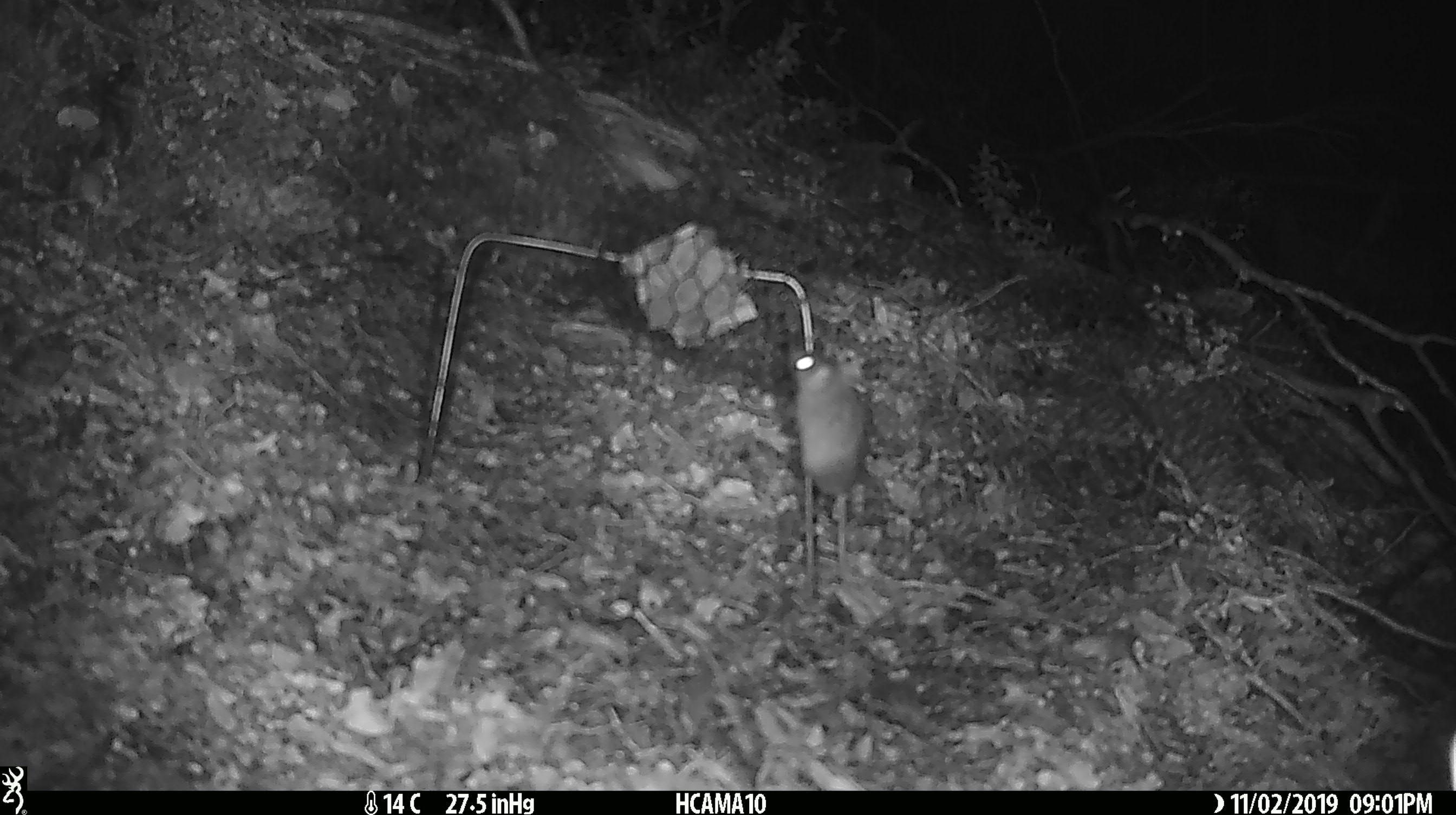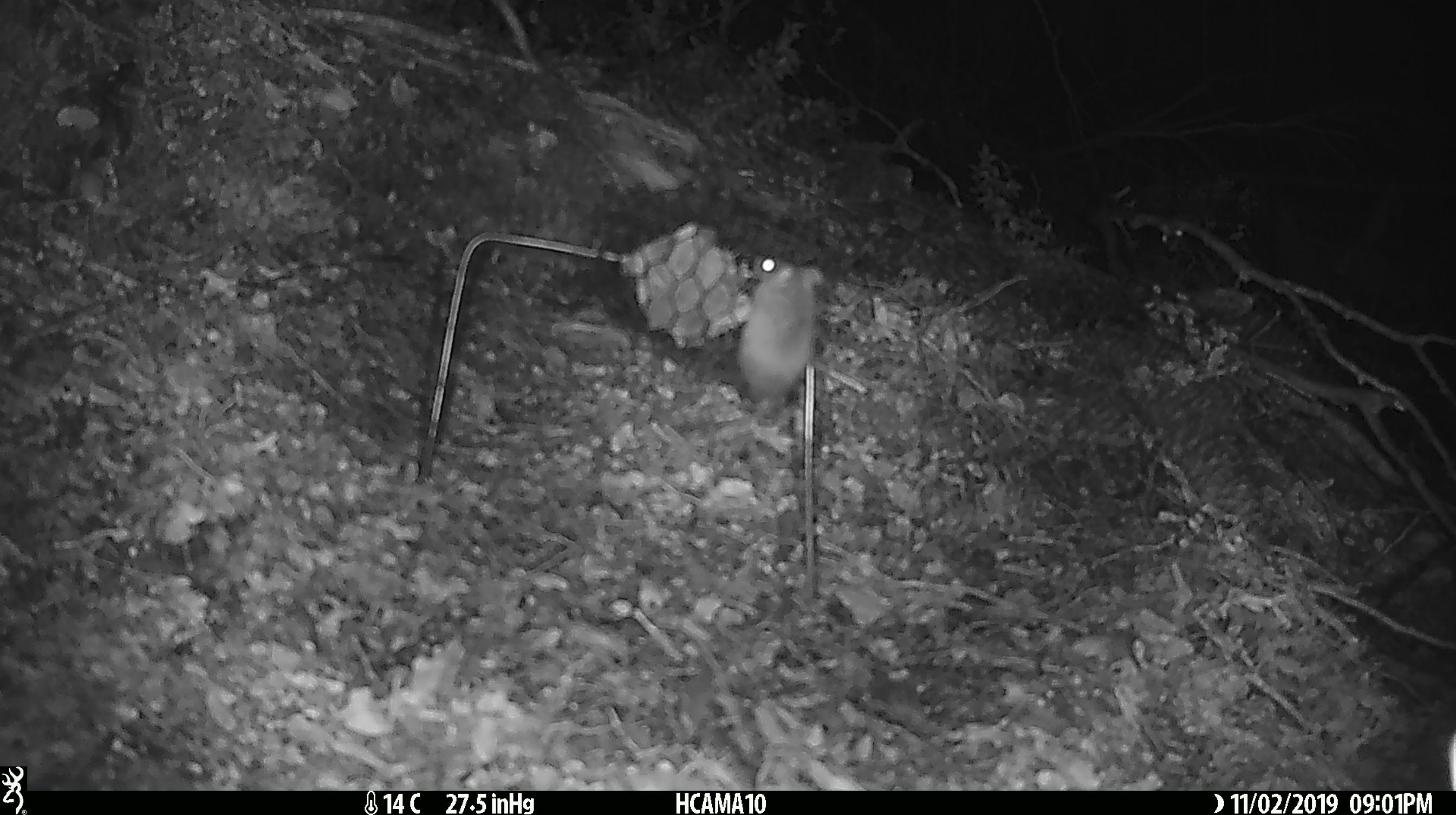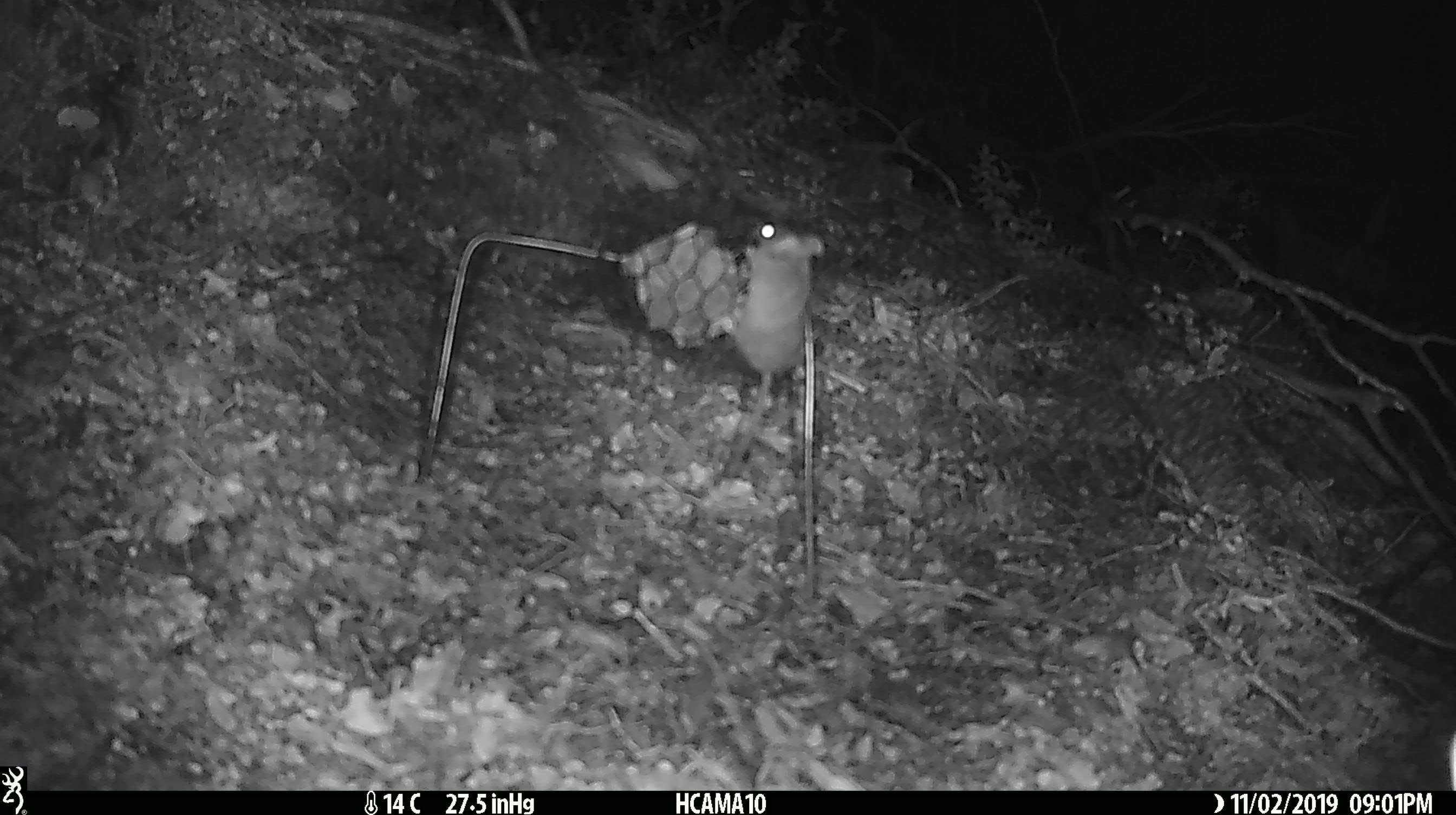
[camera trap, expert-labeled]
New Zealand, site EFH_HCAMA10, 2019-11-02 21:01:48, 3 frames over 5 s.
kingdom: Animalia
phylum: Chordata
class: Mammalia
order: Rodentia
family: Muridae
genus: Mus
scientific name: Mus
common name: mouse